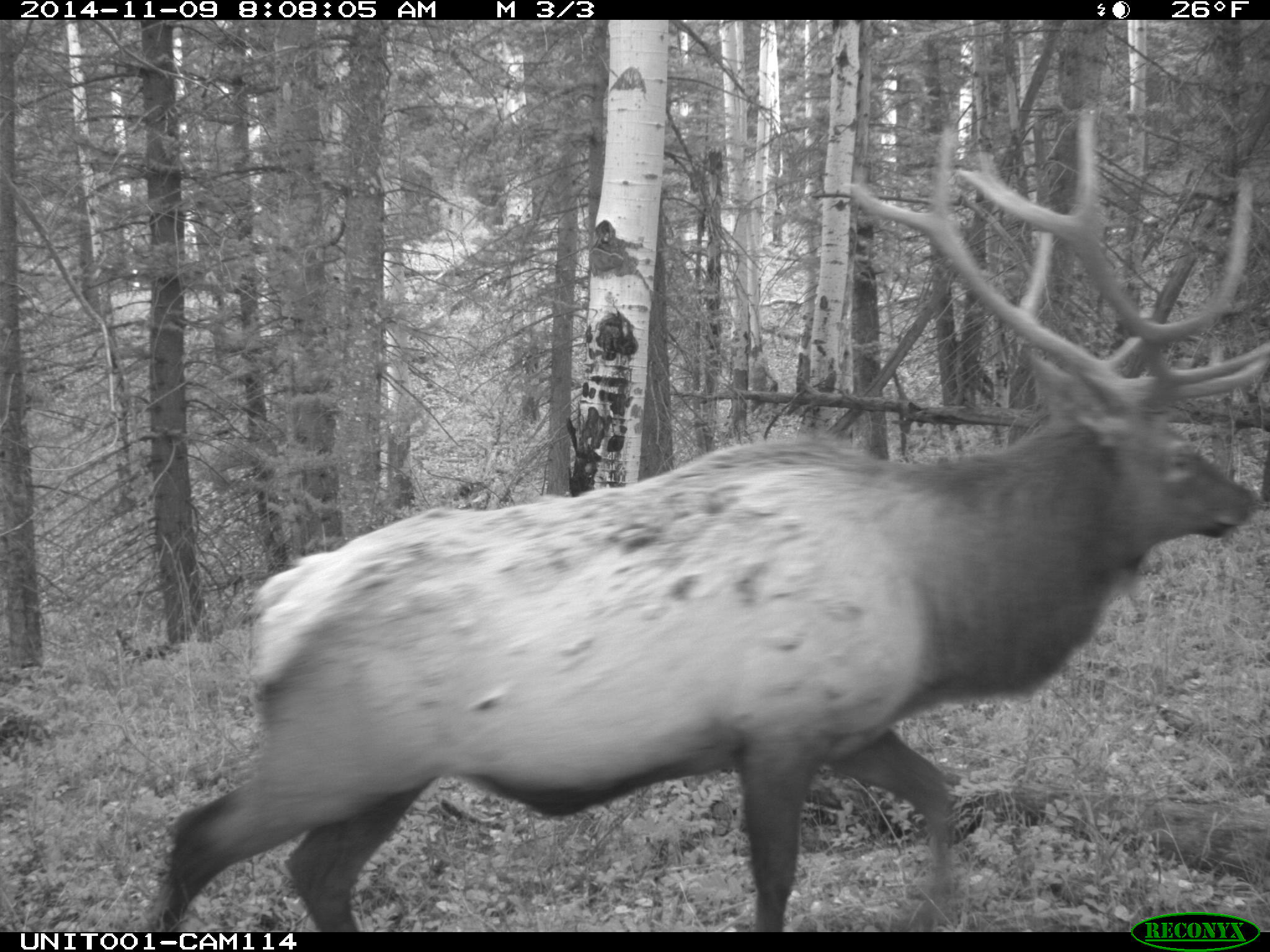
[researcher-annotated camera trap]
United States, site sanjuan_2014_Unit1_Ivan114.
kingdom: Animalia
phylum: Chordata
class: Mammalia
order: Artiodactyla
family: Cervidae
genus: Cervus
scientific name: Cervus elaphus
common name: red deer